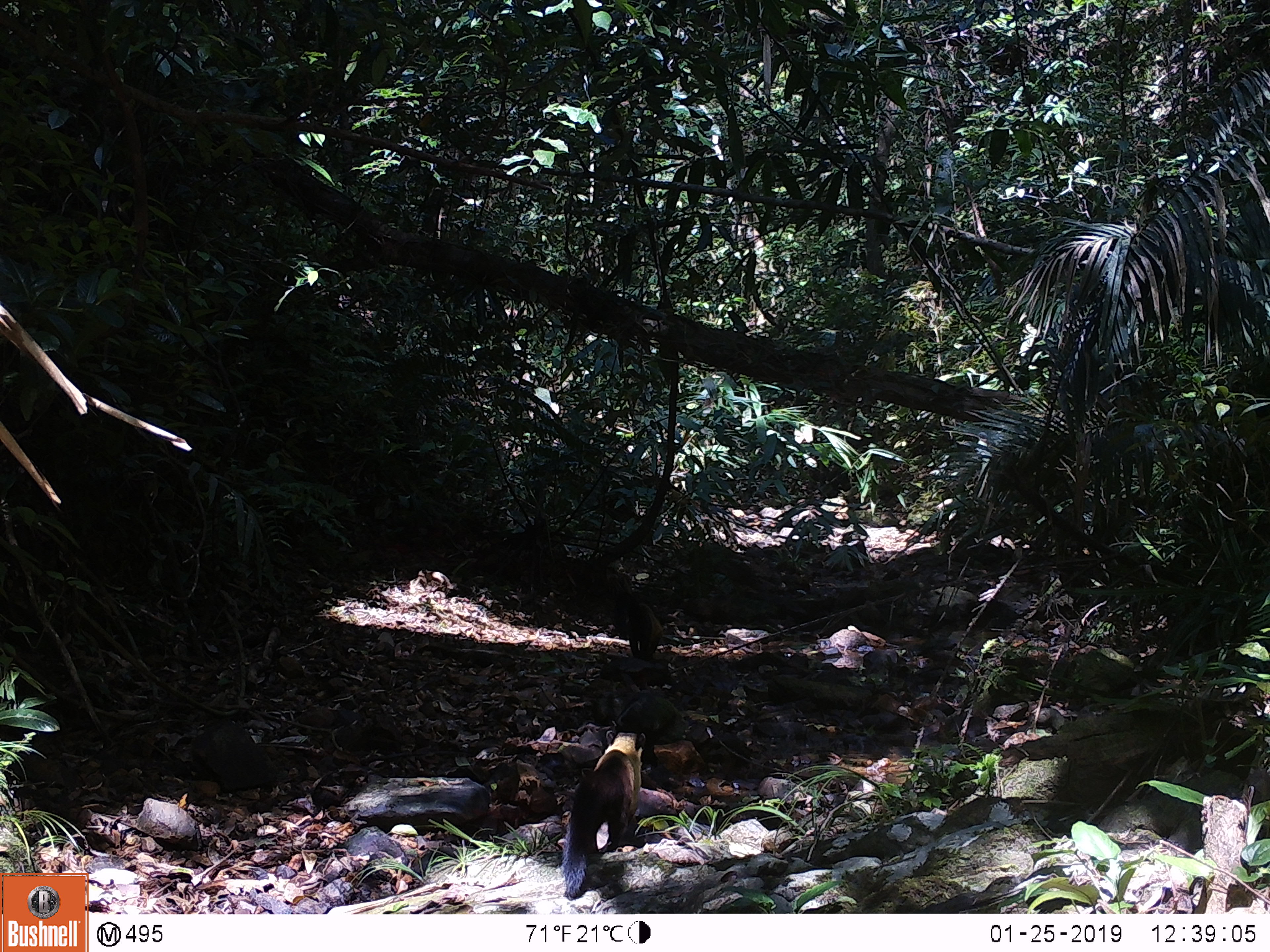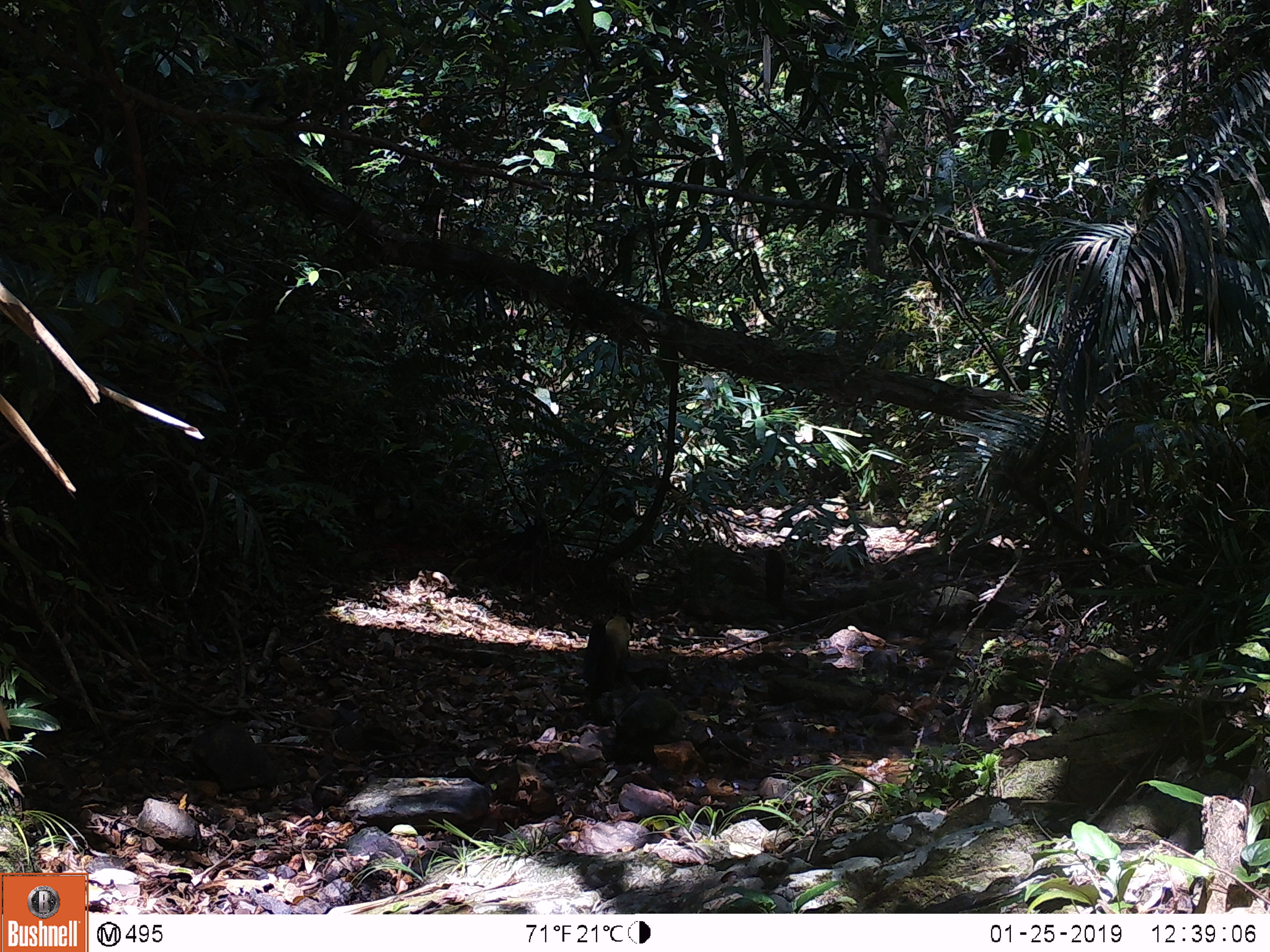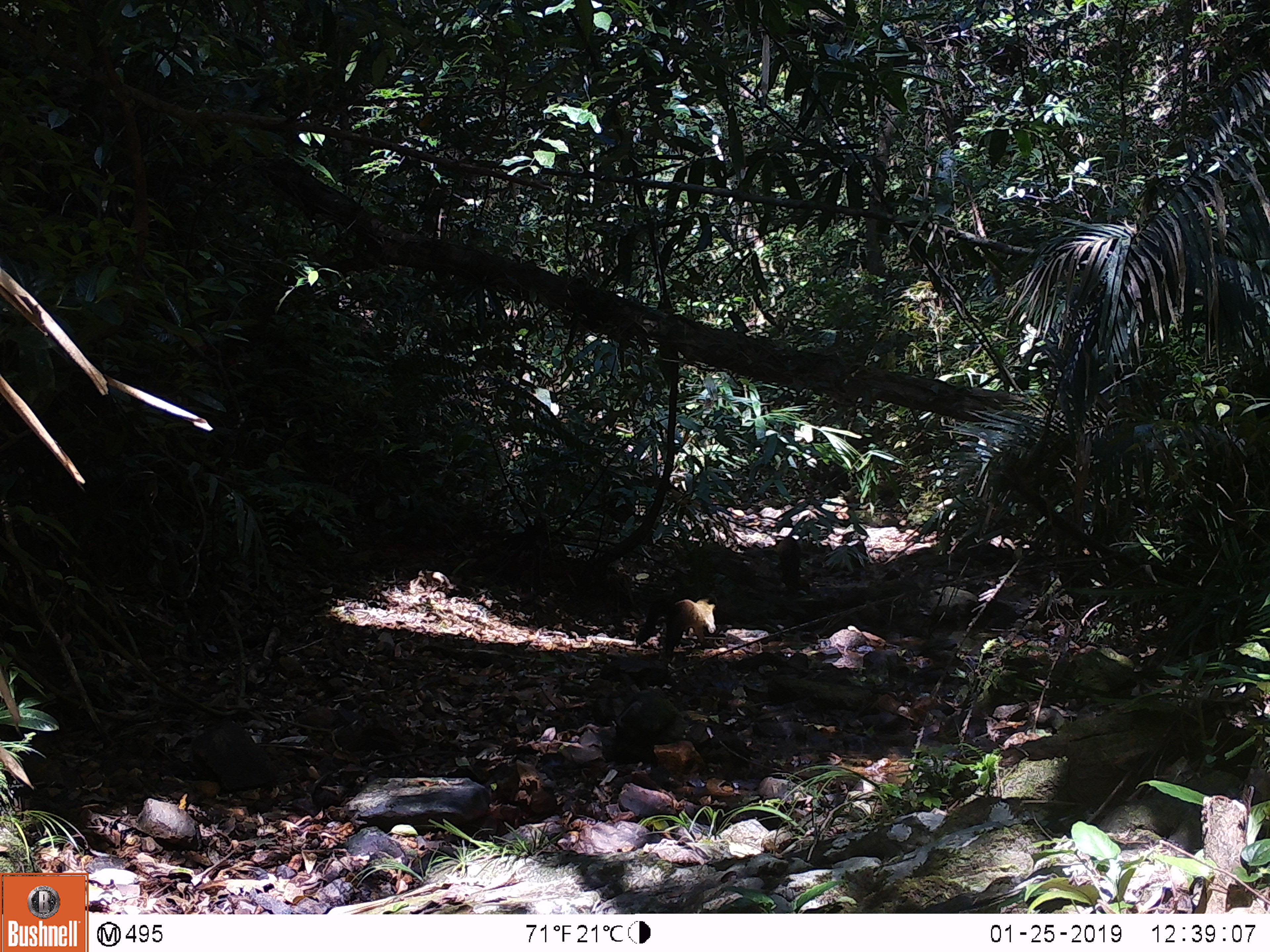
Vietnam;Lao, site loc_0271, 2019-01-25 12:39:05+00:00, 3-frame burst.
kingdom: Animalia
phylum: Chordata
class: Mammalia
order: Carnivora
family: Mustelidae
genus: Martes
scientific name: Martes flavigula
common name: yellow-throated marten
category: yellow throated marten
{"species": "yellow throated marten (yellow-throated marten) (Martes flavigula)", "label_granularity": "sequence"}